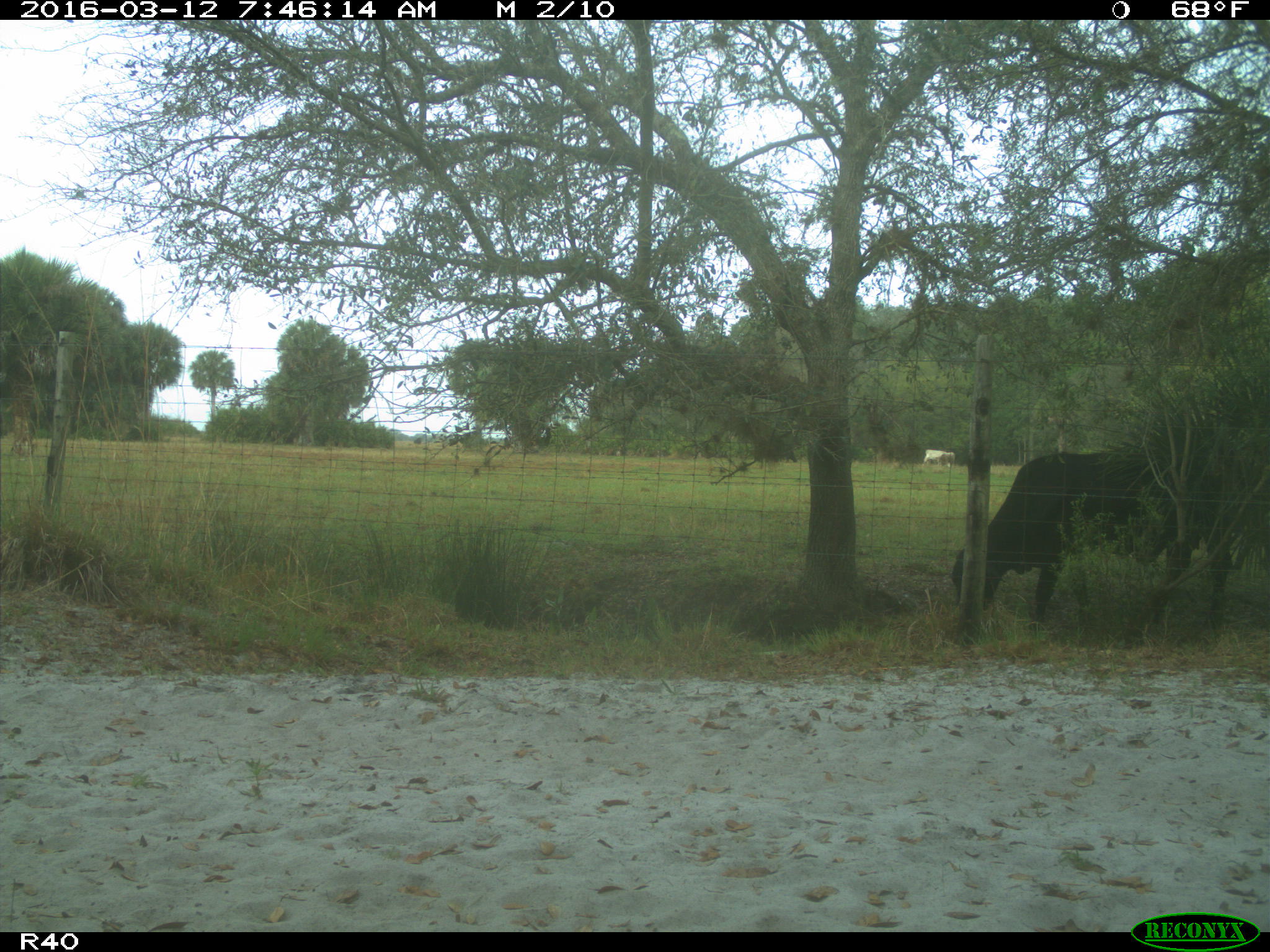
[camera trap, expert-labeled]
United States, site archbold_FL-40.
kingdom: Animalia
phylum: Chordata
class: Mammalia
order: Artiodactyla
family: Bovidae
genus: Bos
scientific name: Bos taurus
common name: domestic cow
Bos taurus (domestic cow).